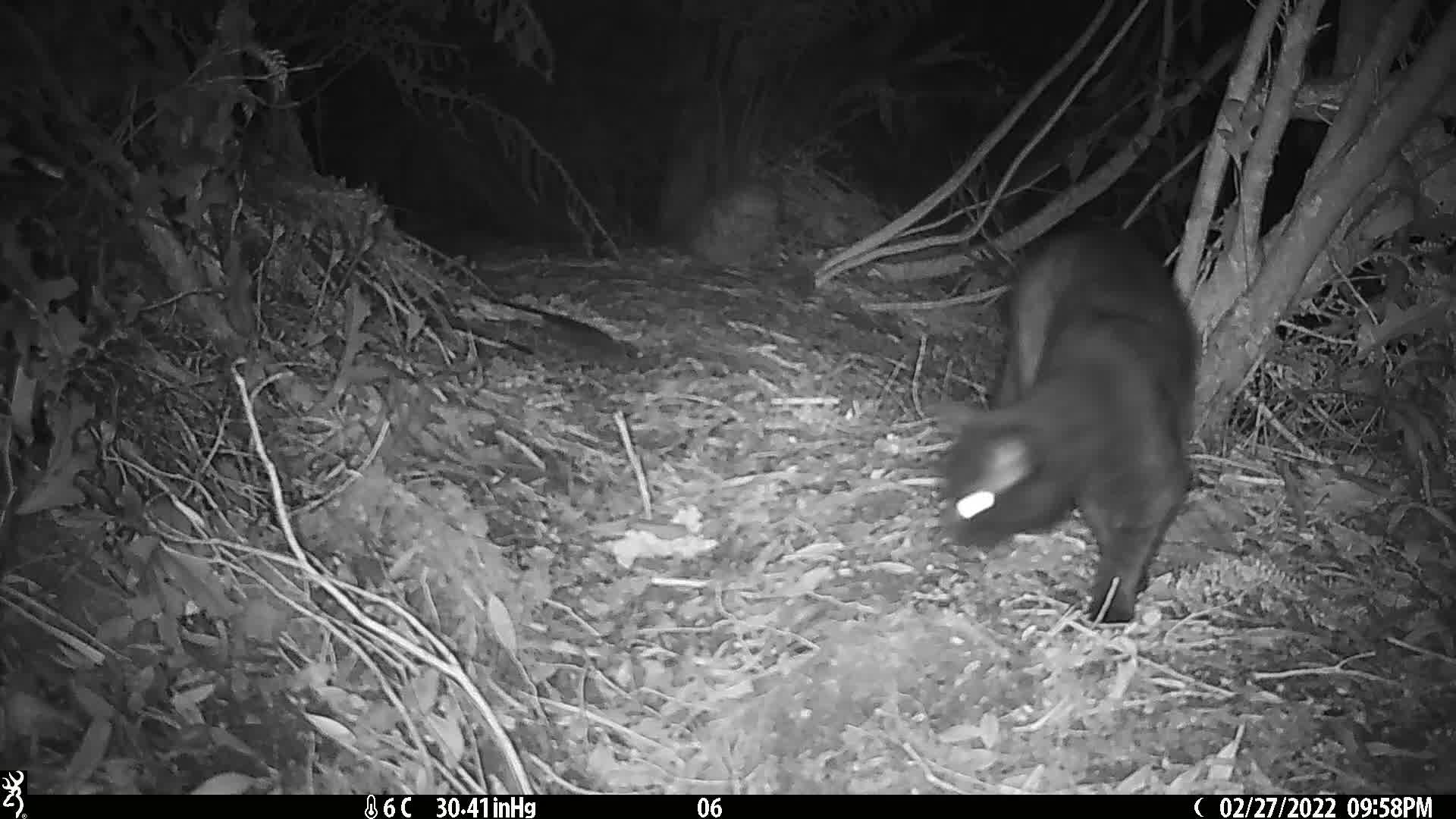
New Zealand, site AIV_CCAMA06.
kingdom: Animalia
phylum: Chordata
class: Mammalia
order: Carnivora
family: Felidae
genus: Felis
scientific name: Felis catus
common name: domestic cat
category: cat